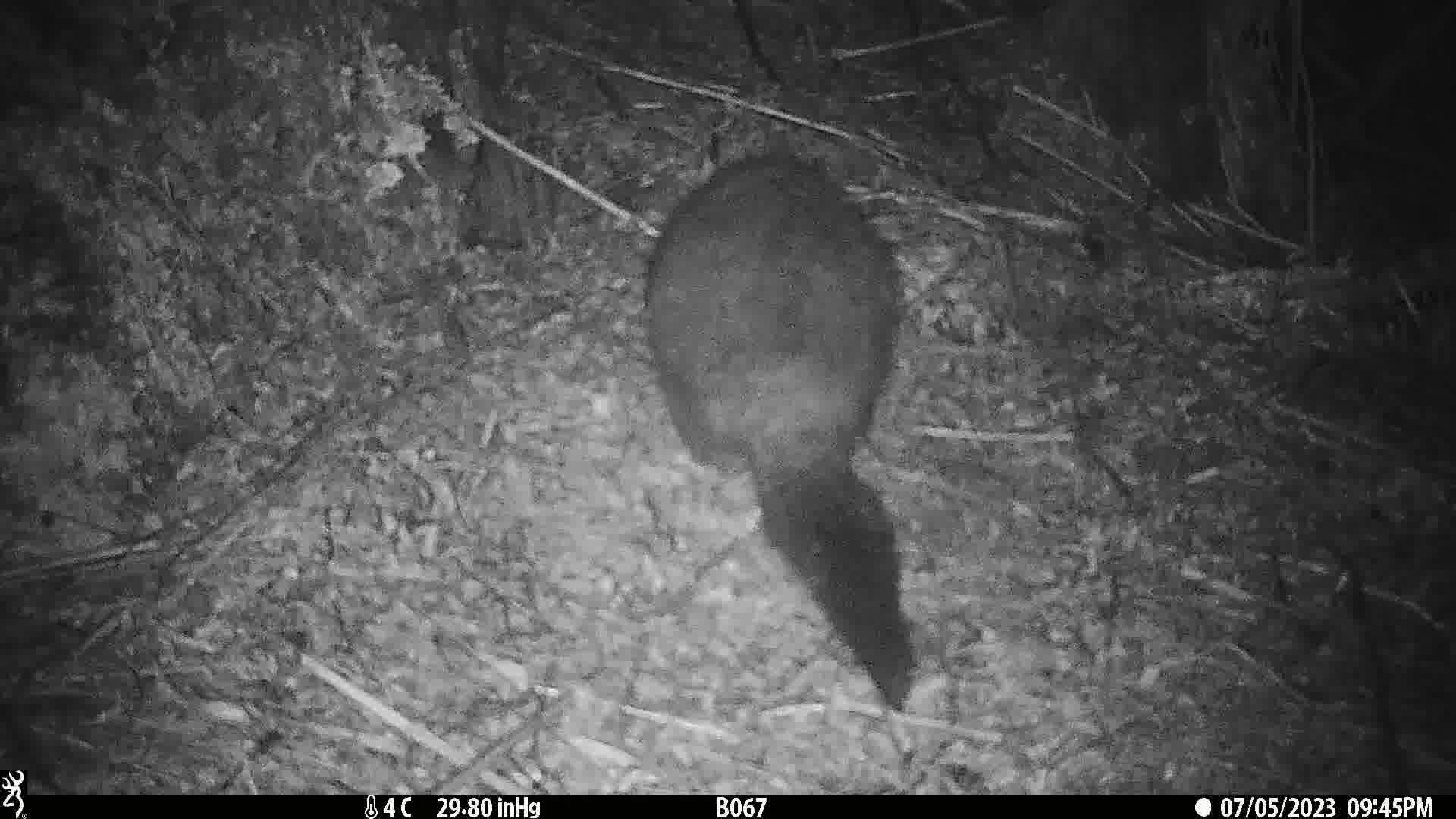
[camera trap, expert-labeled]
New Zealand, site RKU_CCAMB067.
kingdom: Animalia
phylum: Chordata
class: Mammalia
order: Diprotodontia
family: Phalangeridae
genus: Trichosurus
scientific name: Trichosurus vulpecula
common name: common brushtail possum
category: possum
Possum (common brushtail possum) (Trichosurus vulpecula).